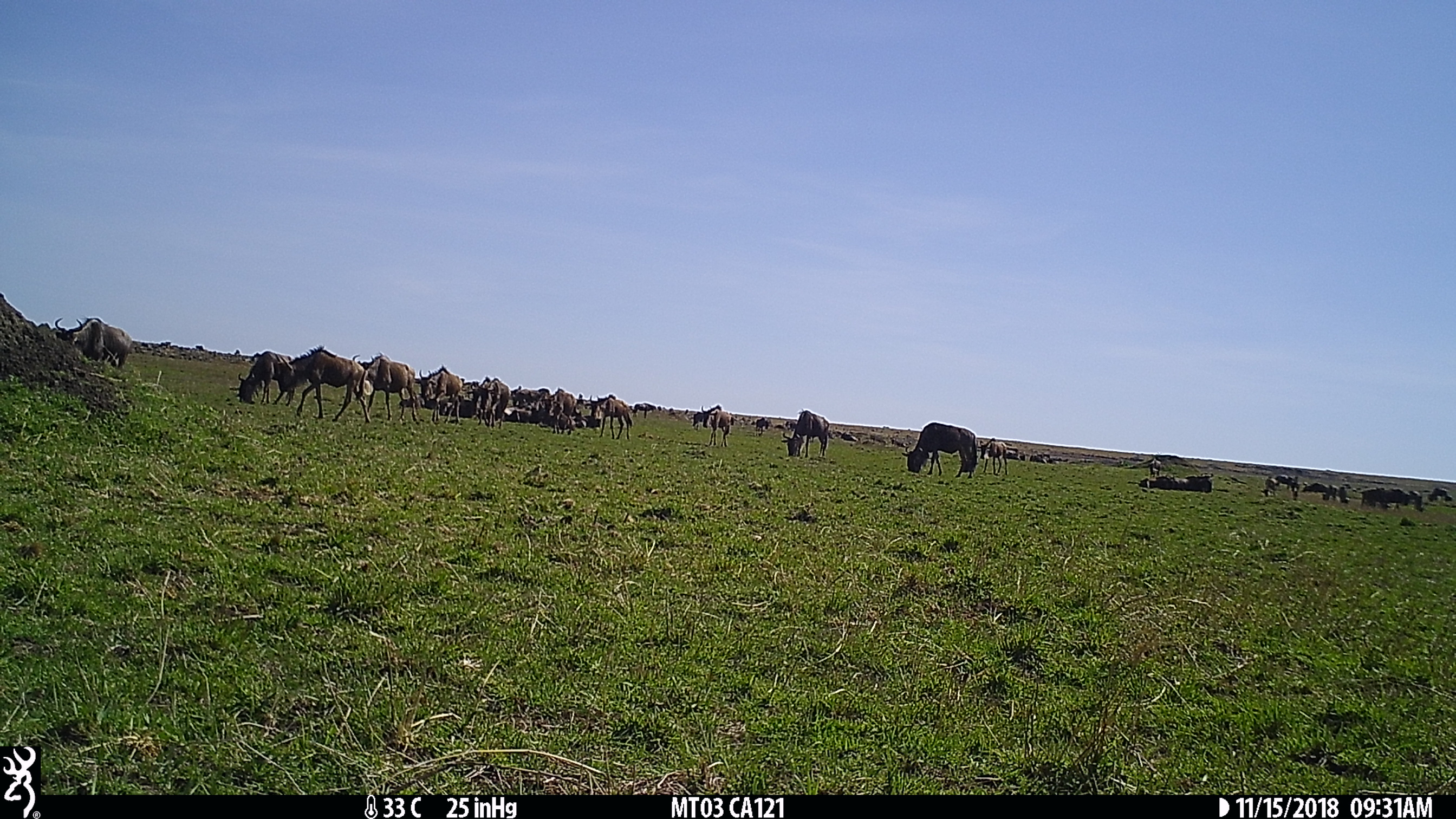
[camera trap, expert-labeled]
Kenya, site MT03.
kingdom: Animalia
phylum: Chordata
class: Mammalia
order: Artiodactyla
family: Bovidae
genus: Connochaetes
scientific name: Connochaetes taurinus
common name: blue wildebeest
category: wildebeest